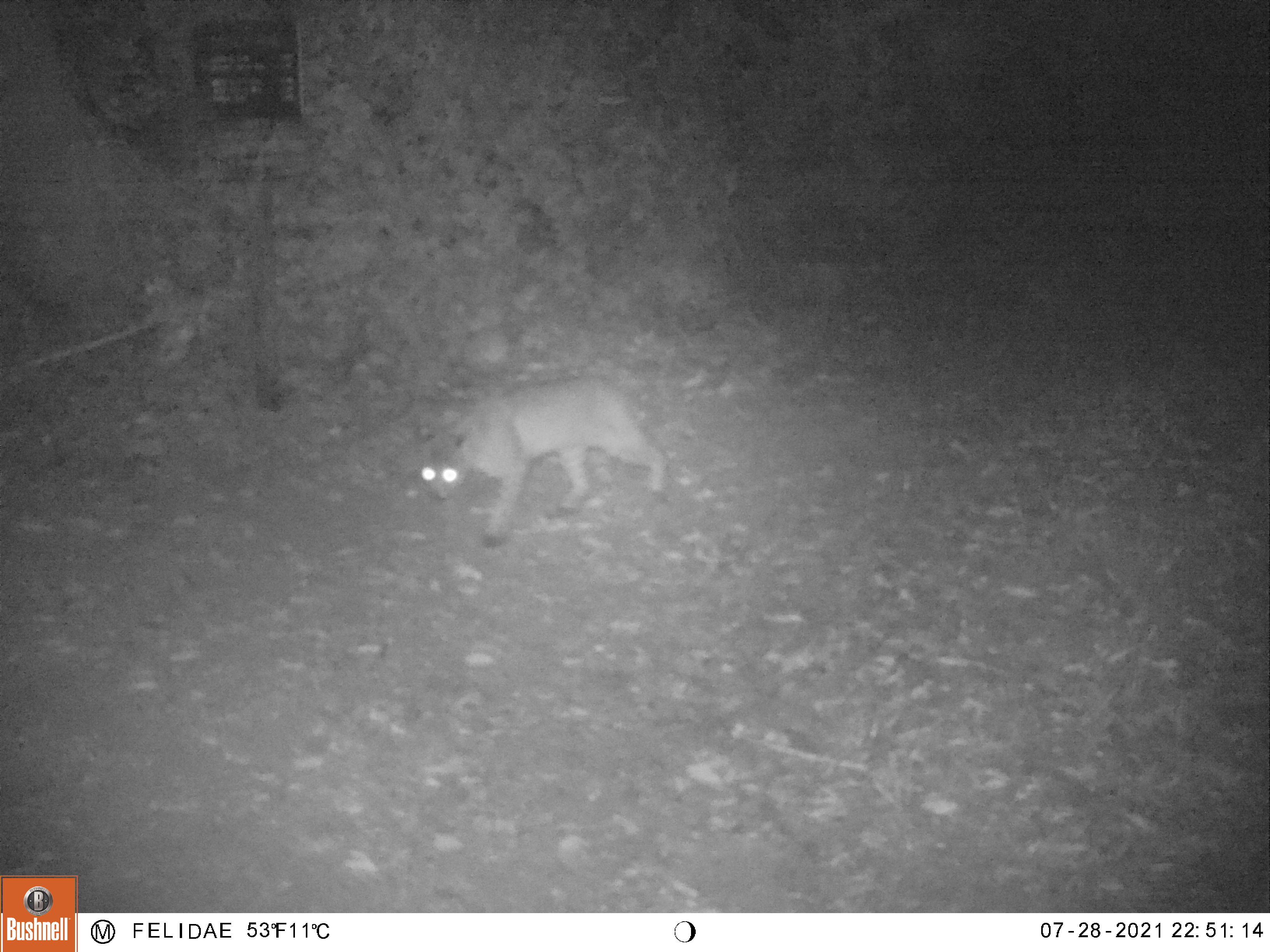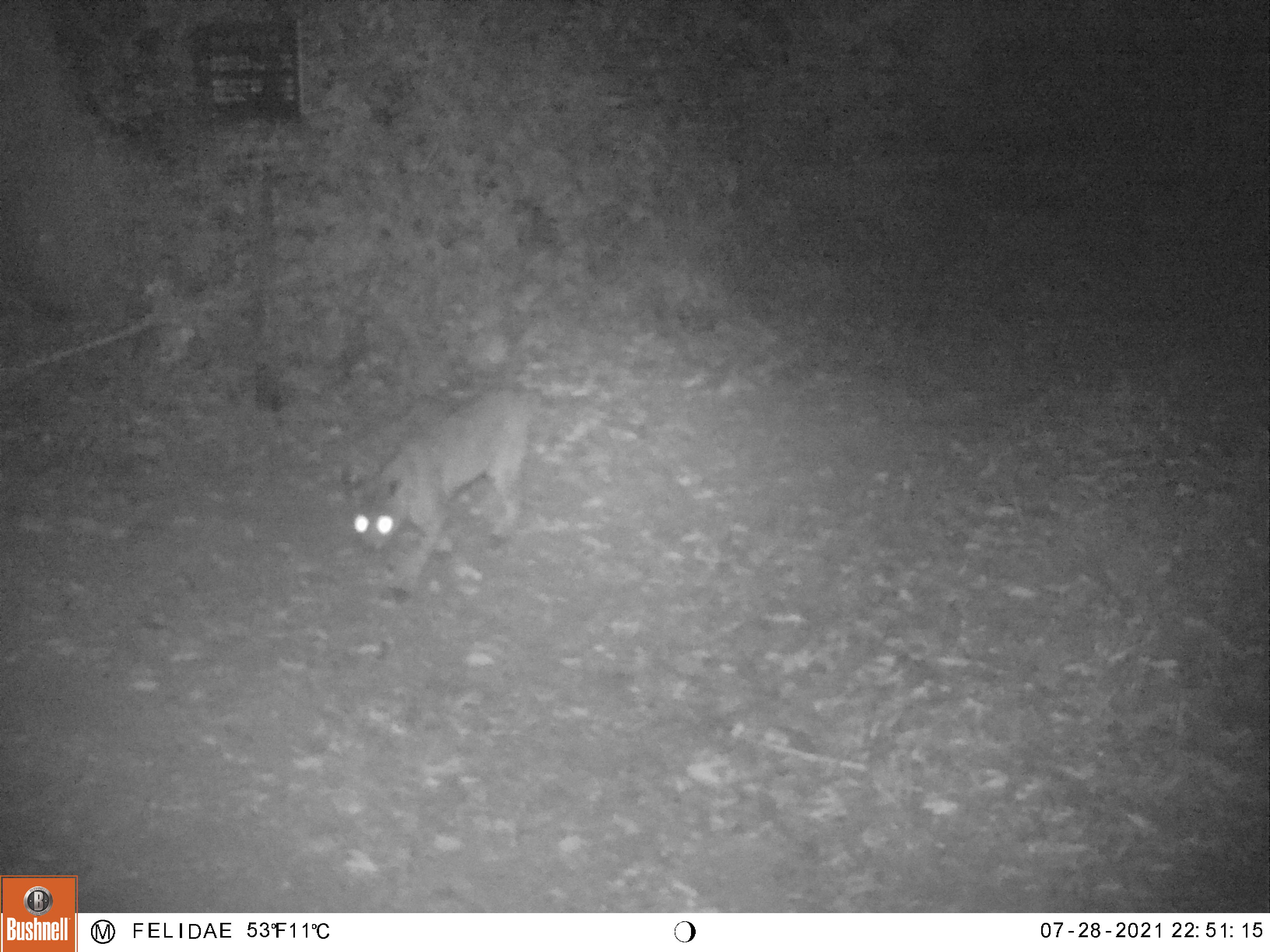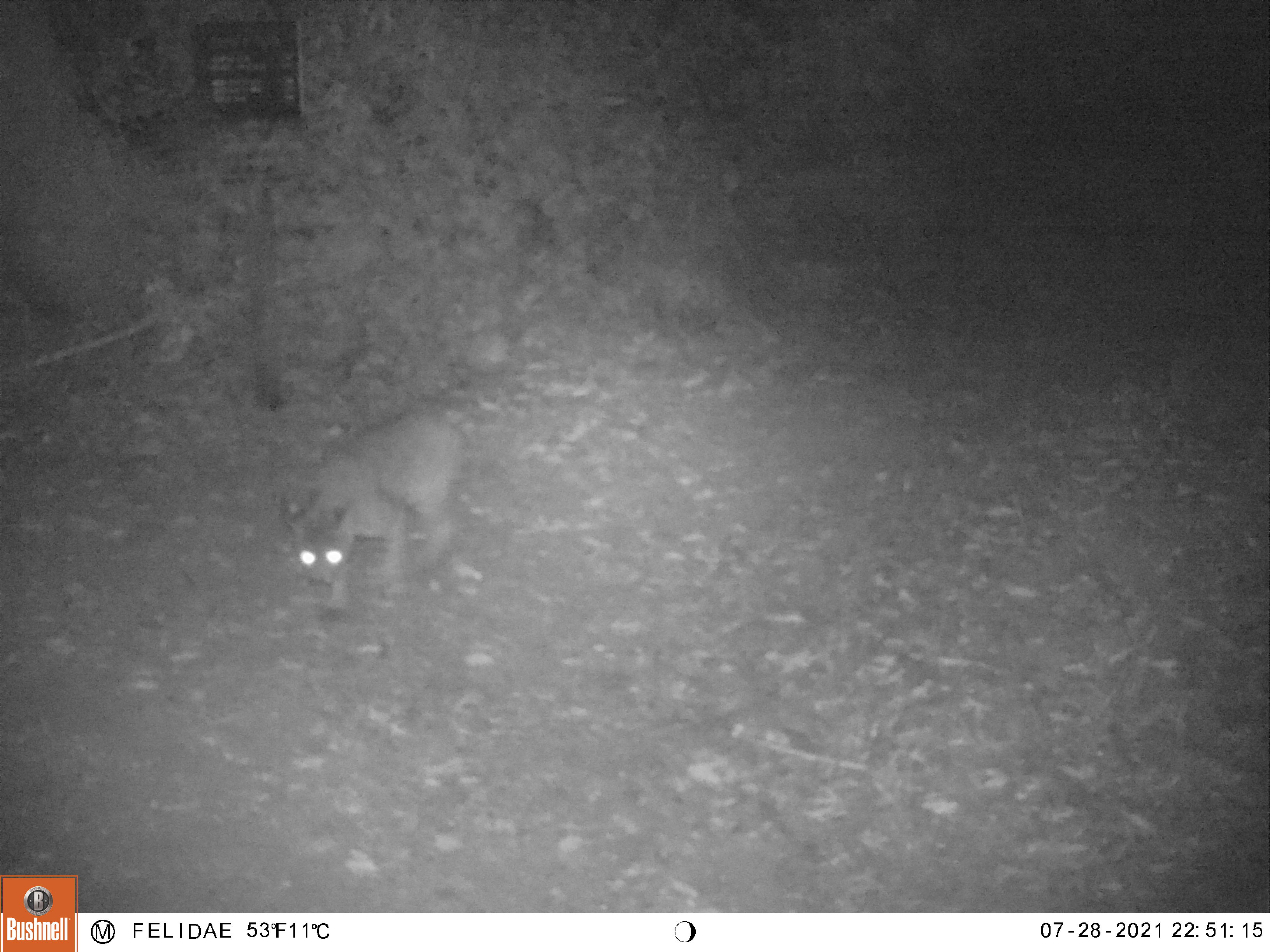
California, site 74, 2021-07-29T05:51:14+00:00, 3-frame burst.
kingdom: Animalia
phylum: Chordata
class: Mammalia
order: Carnivora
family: Felidae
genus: Lynx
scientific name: Lynx rufus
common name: bobcat